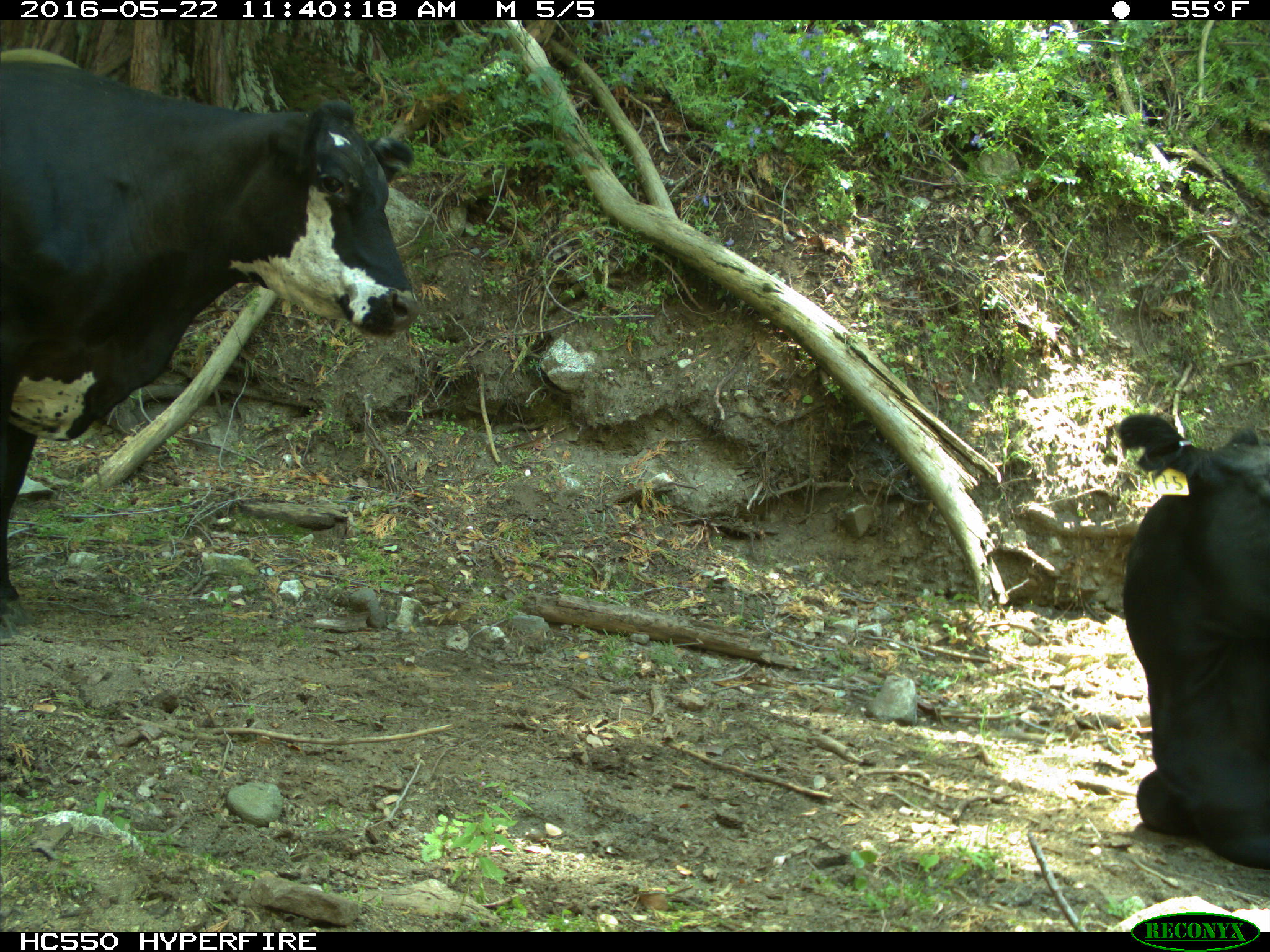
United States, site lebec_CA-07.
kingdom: Animalia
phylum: Chordata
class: Mammalia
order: Artiodactyla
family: Bovidae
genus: Bos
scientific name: Bos taurus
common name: domestic cow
Bos taurus (domestic cow).